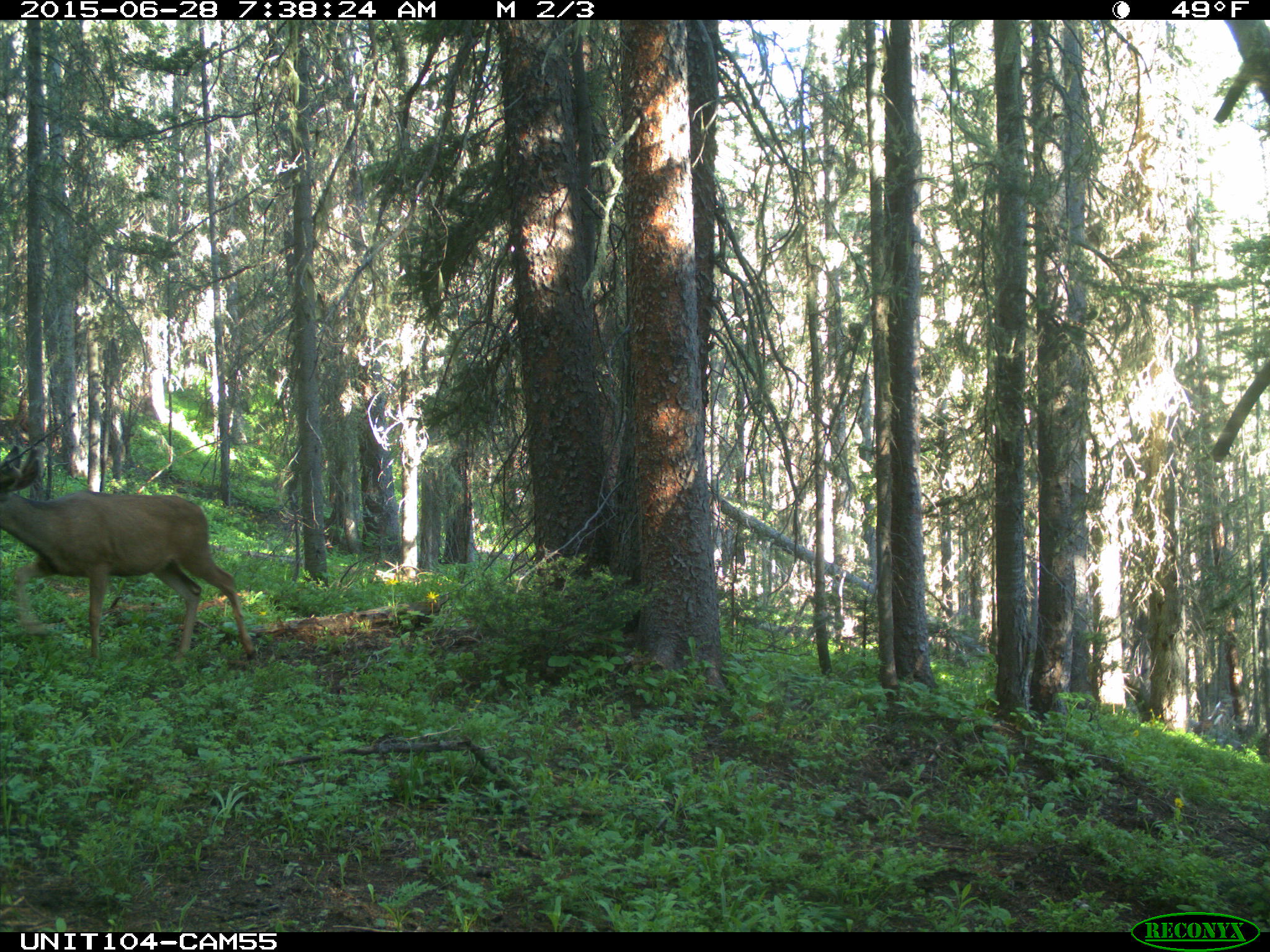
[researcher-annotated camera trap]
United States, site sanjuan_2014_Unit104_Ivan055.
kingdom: Animalia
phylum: Chordata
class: Mammalia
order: Artiodactyla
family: Cervidae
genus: Odocoileus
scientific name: Odocoileus hemionus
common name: mule deer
Odocoileus hemionus (mule deer).